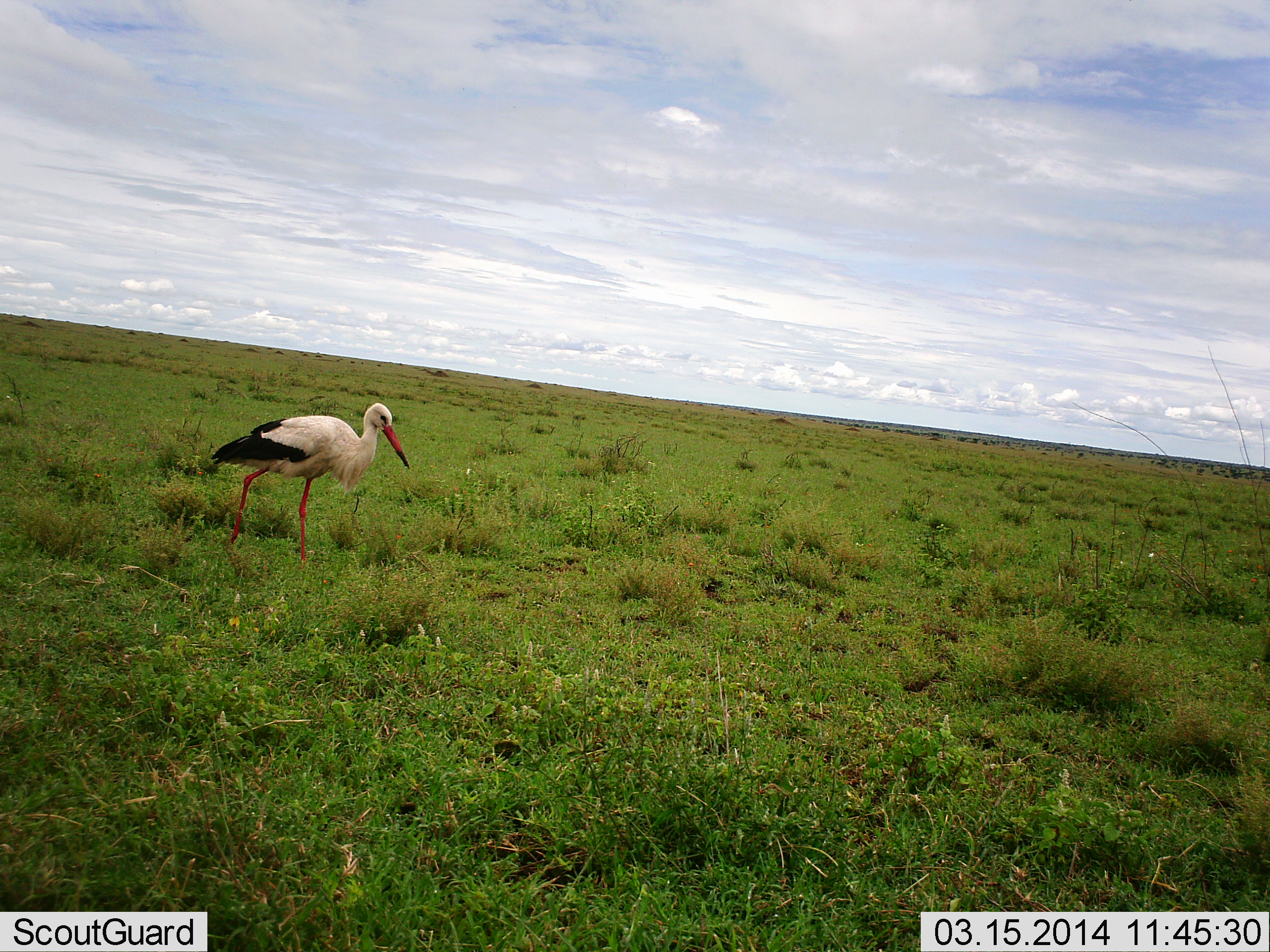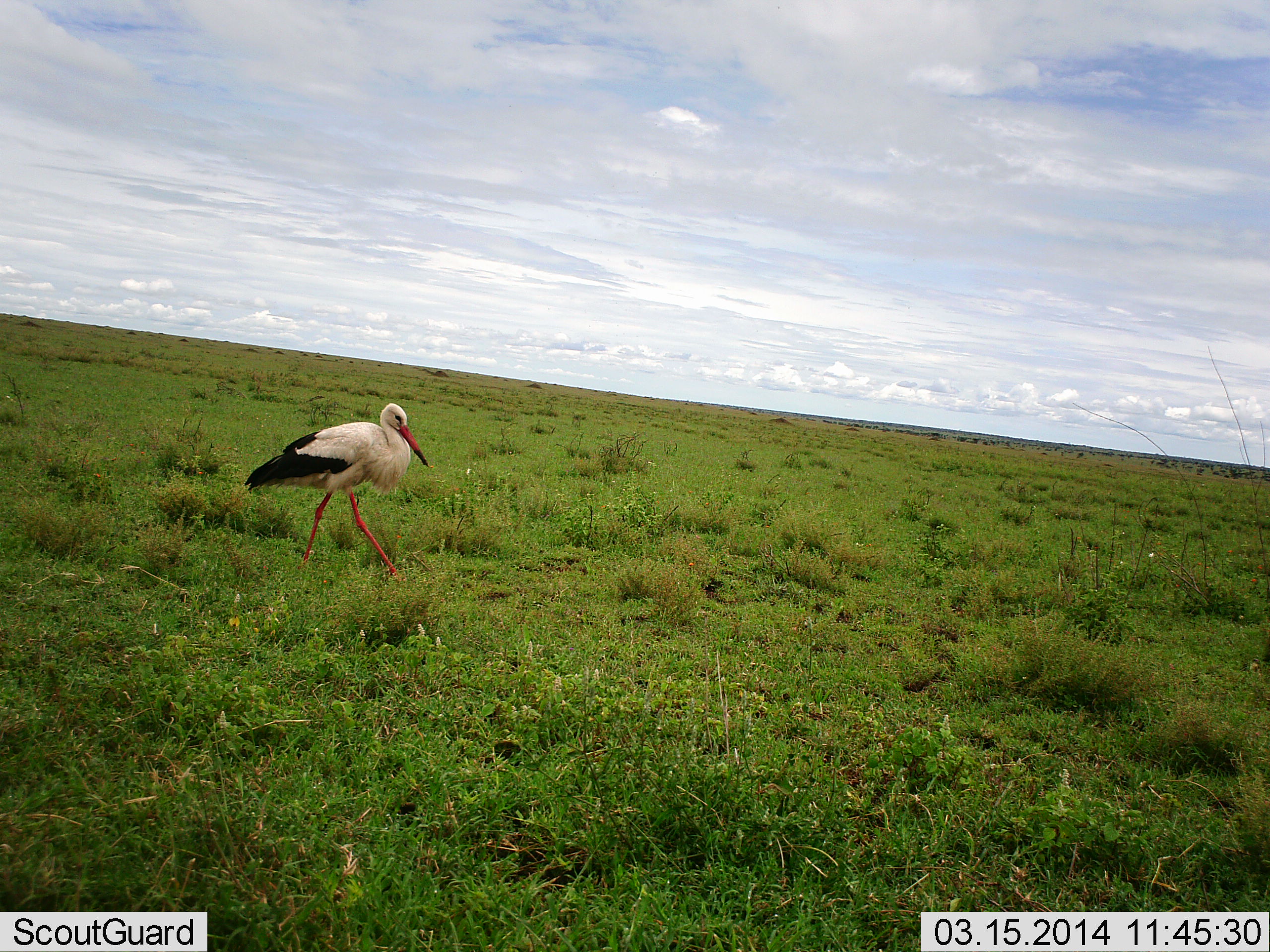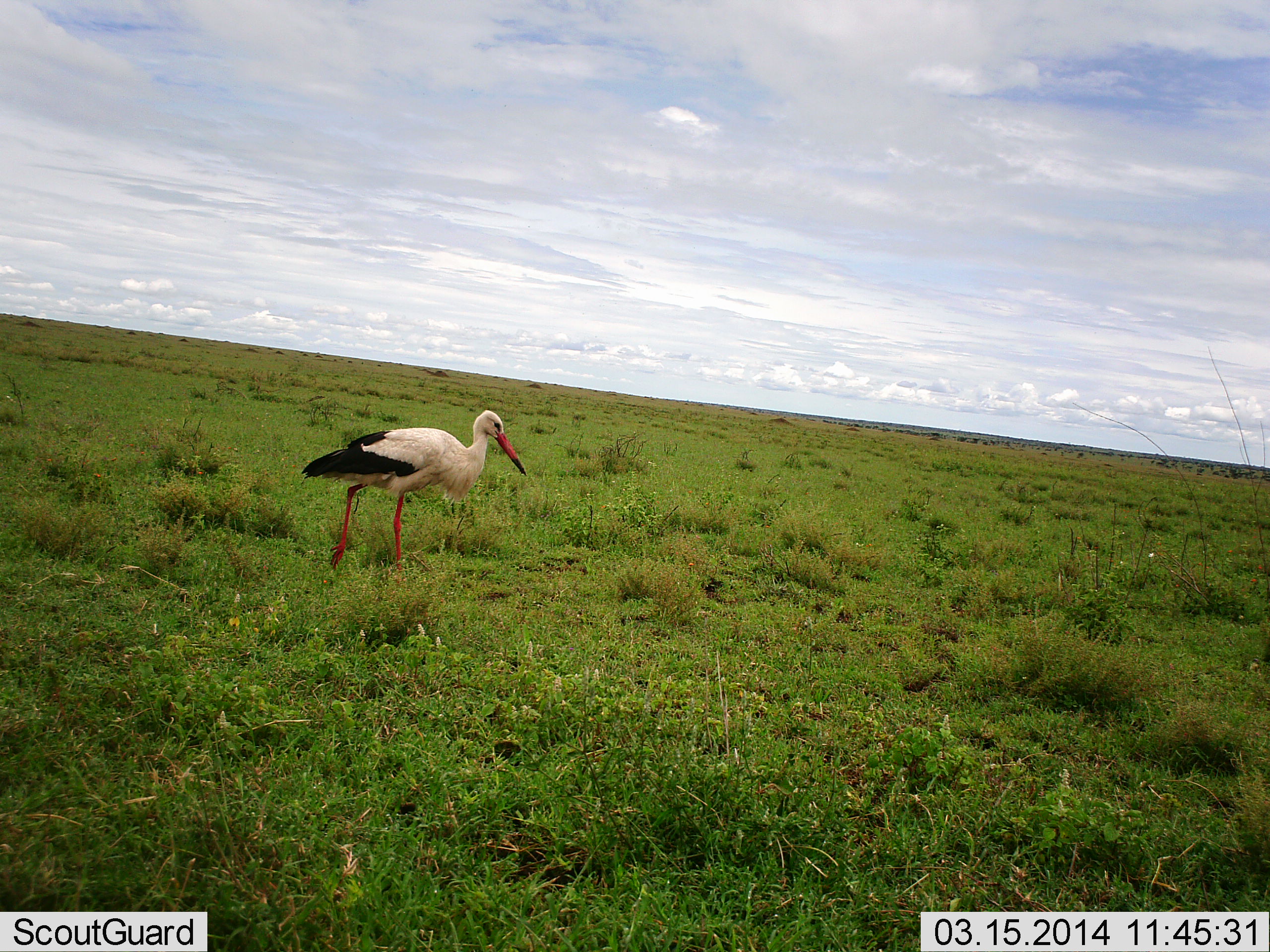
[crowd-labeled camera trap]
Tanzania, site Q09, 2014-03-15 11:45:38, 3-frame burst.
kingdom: Animalia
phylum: Chordata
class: Aves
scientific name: Aves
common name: bird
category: otherbird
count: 1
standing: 10%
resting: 0%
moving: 100%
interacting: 0%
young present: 0%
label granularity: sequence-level